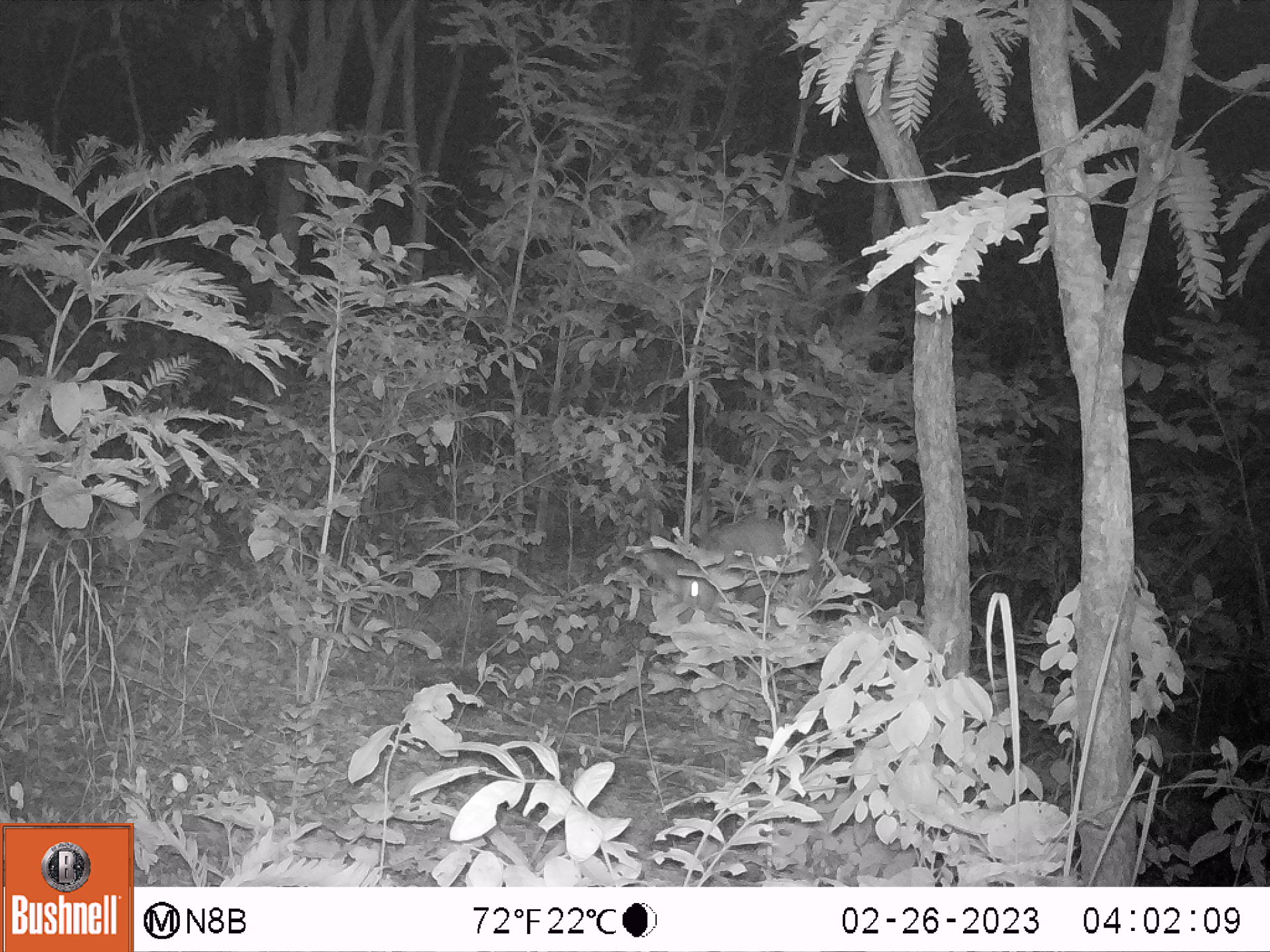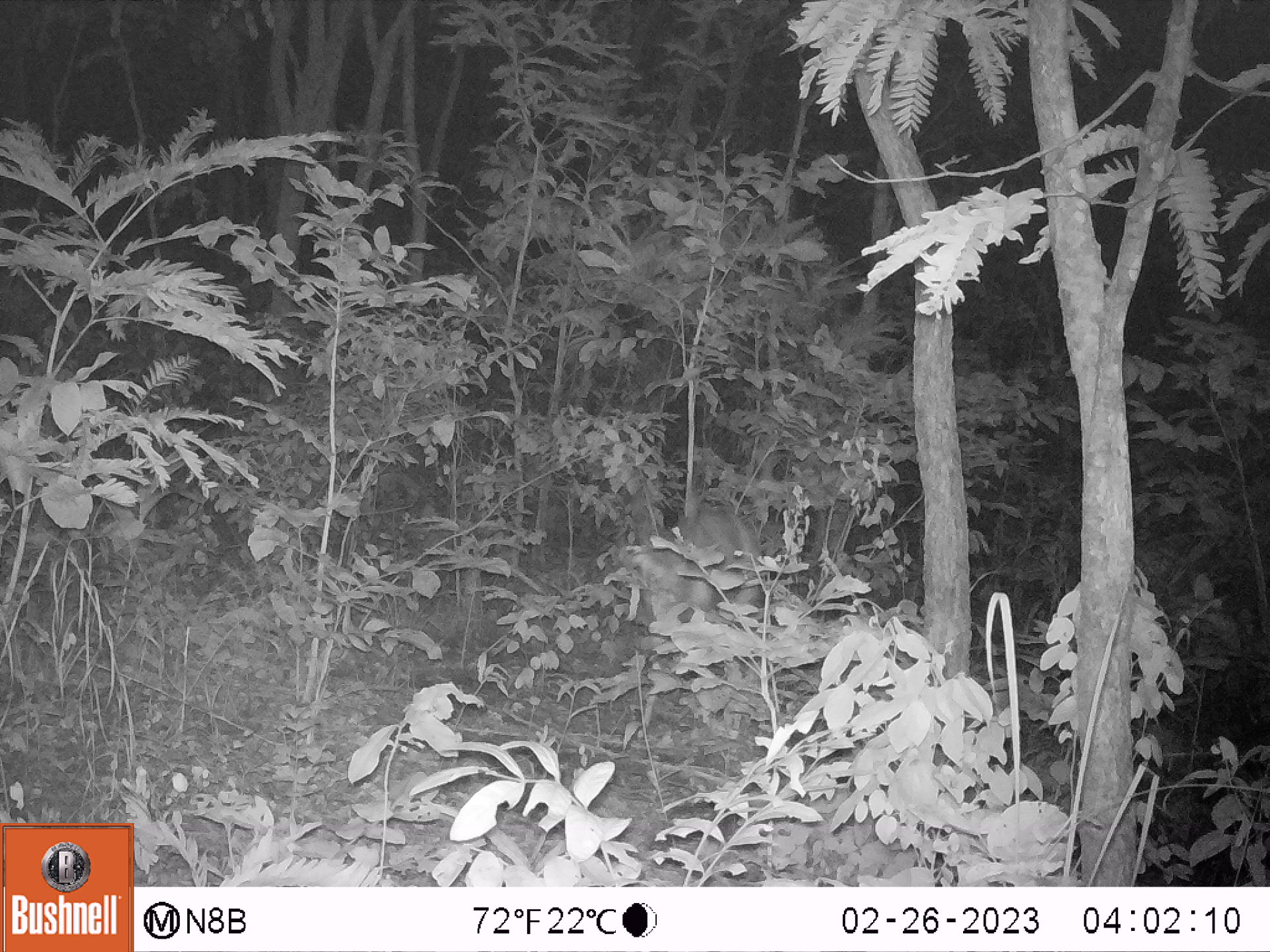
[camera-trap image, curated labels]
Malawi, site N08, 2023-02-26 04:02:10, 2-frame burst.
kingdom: Animalia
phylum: Chordata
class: Mammalia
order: Artiodactyla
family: Bovidae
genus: Tragelaphus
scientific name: Tragelaphus sylvaticus sylvaticus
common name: cape bushbuck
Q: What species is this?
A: Cape bushbuck (Tragelaphus sylvaticus sylvaticus).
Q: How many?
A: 1.